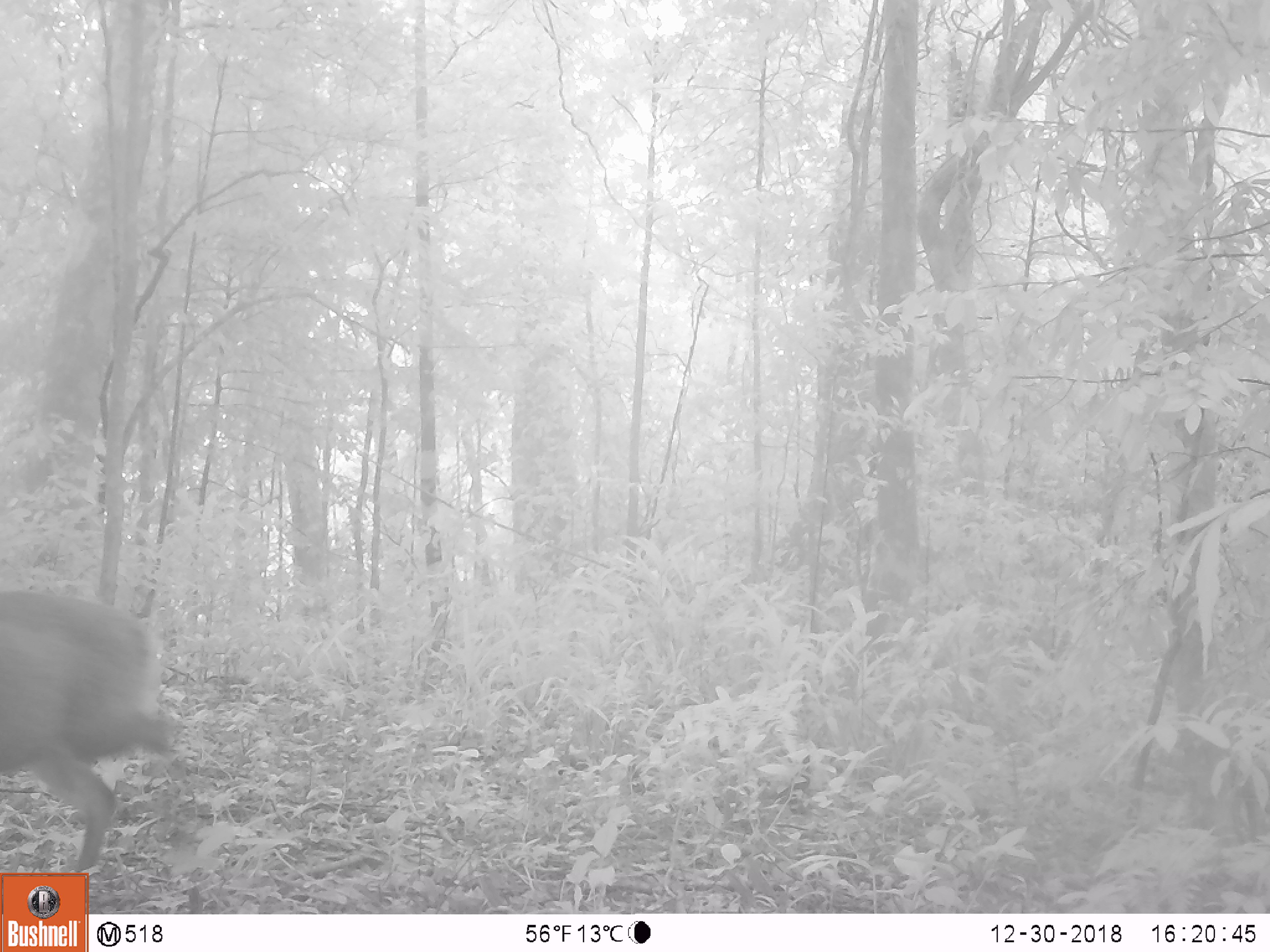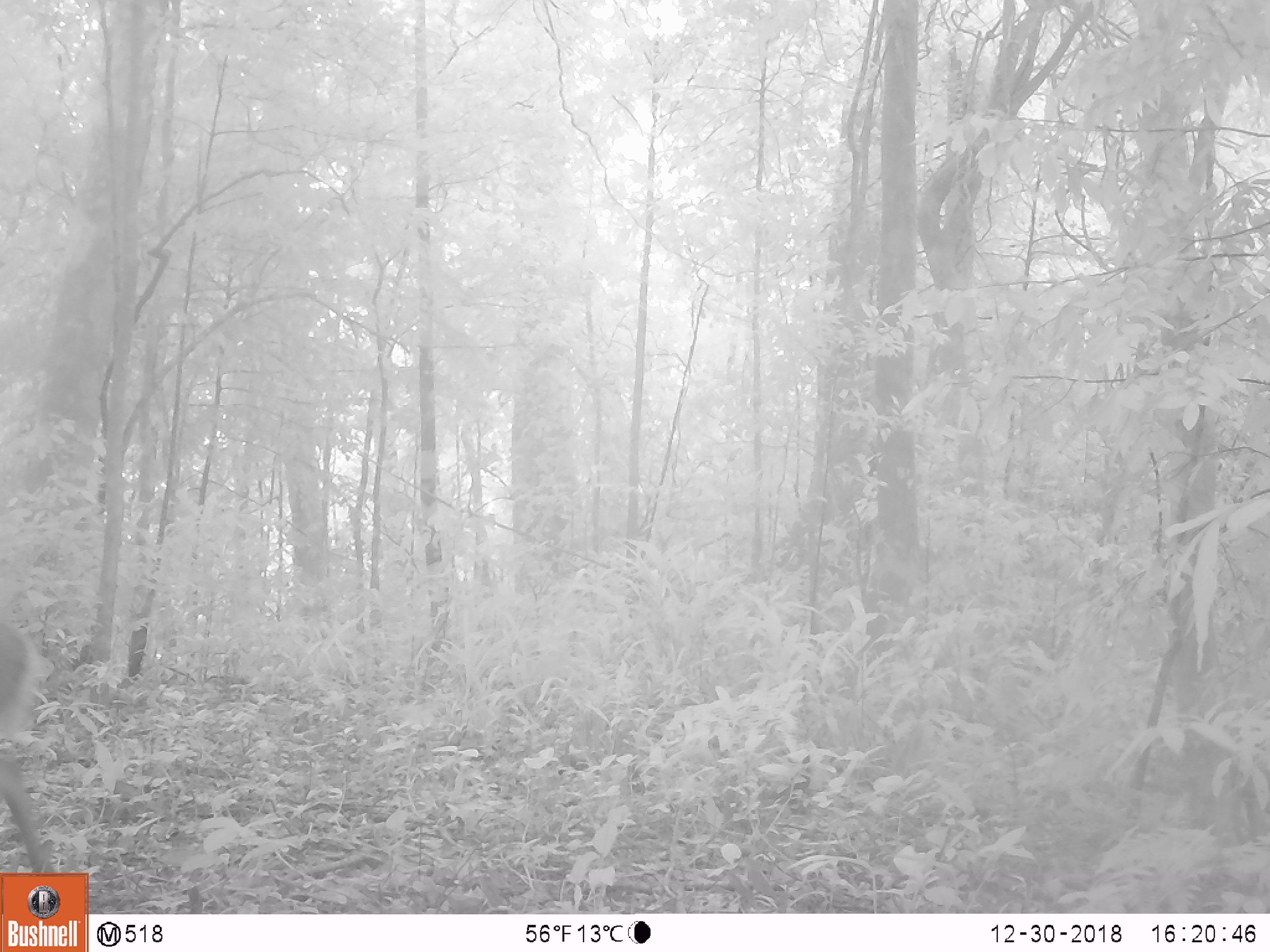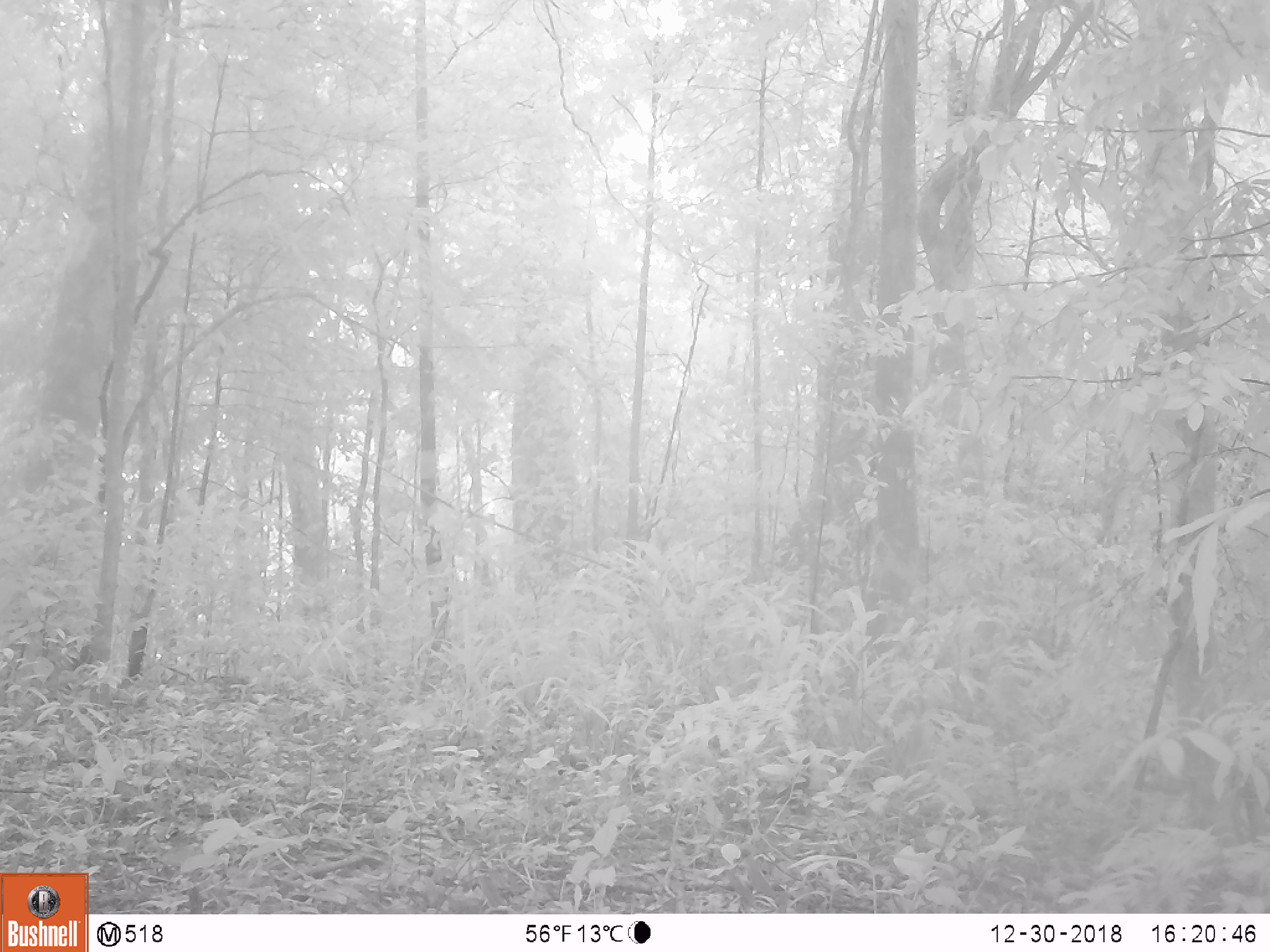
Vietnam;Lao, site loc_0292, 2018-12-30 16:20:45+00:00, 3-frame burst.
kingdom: Animalia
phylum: Chordata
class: Mammalia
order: Artiodactyla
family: Cervidae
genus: Muntiacus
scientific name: Muntiacus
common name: muntjacs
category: unidentified muntjac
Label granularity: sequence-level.